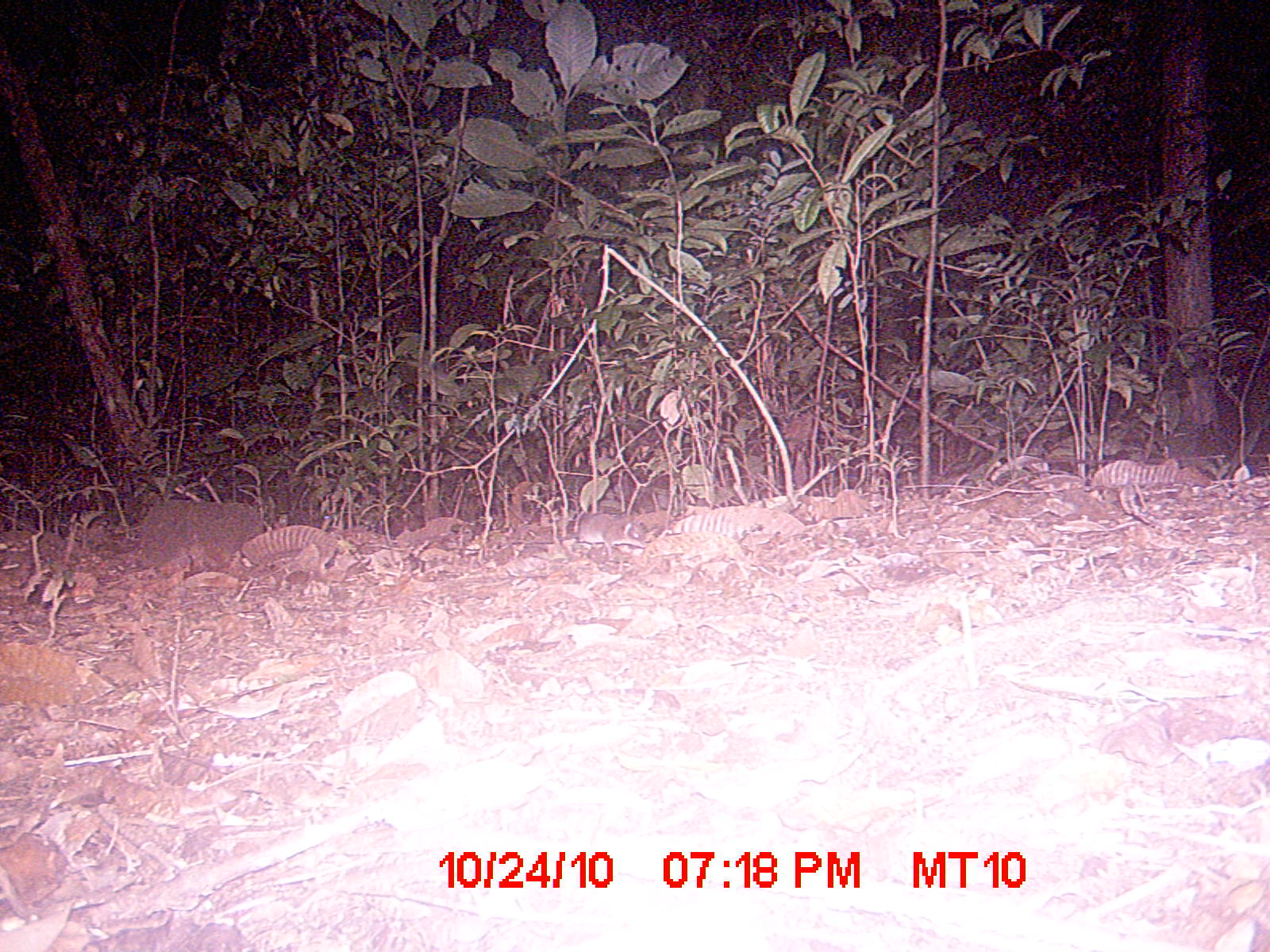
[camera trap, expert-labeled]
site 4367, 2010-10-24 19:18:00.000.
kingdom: Animalia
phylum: Chordata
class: Mammalia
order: Eulipotyphla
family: Soricidae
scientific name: Soricidae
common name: shrews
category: unknown shrew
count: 1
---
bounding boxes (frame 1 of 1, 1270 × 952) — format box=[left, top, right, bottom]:
unknown shrew: box=[529, 512, 648, 557]